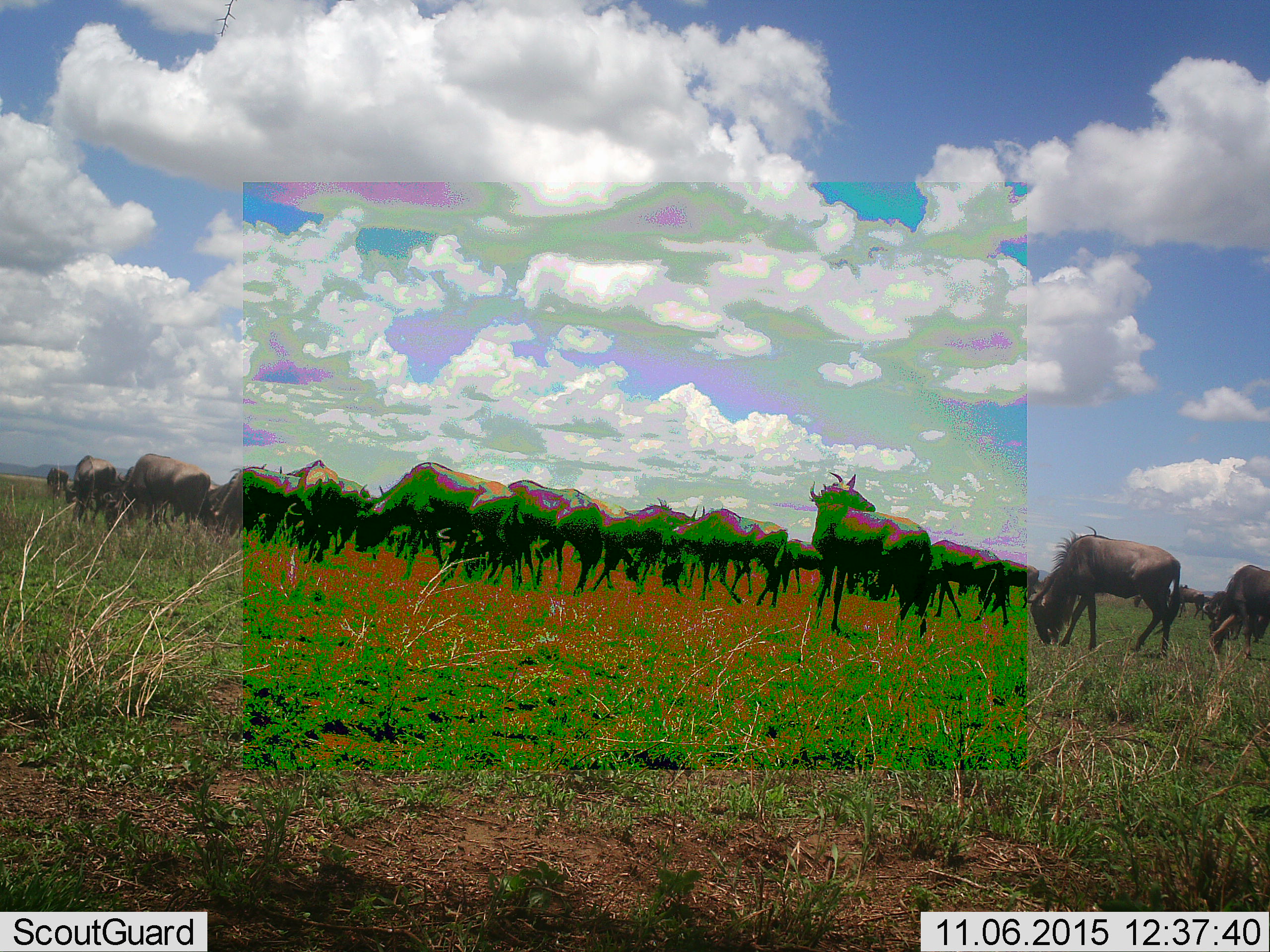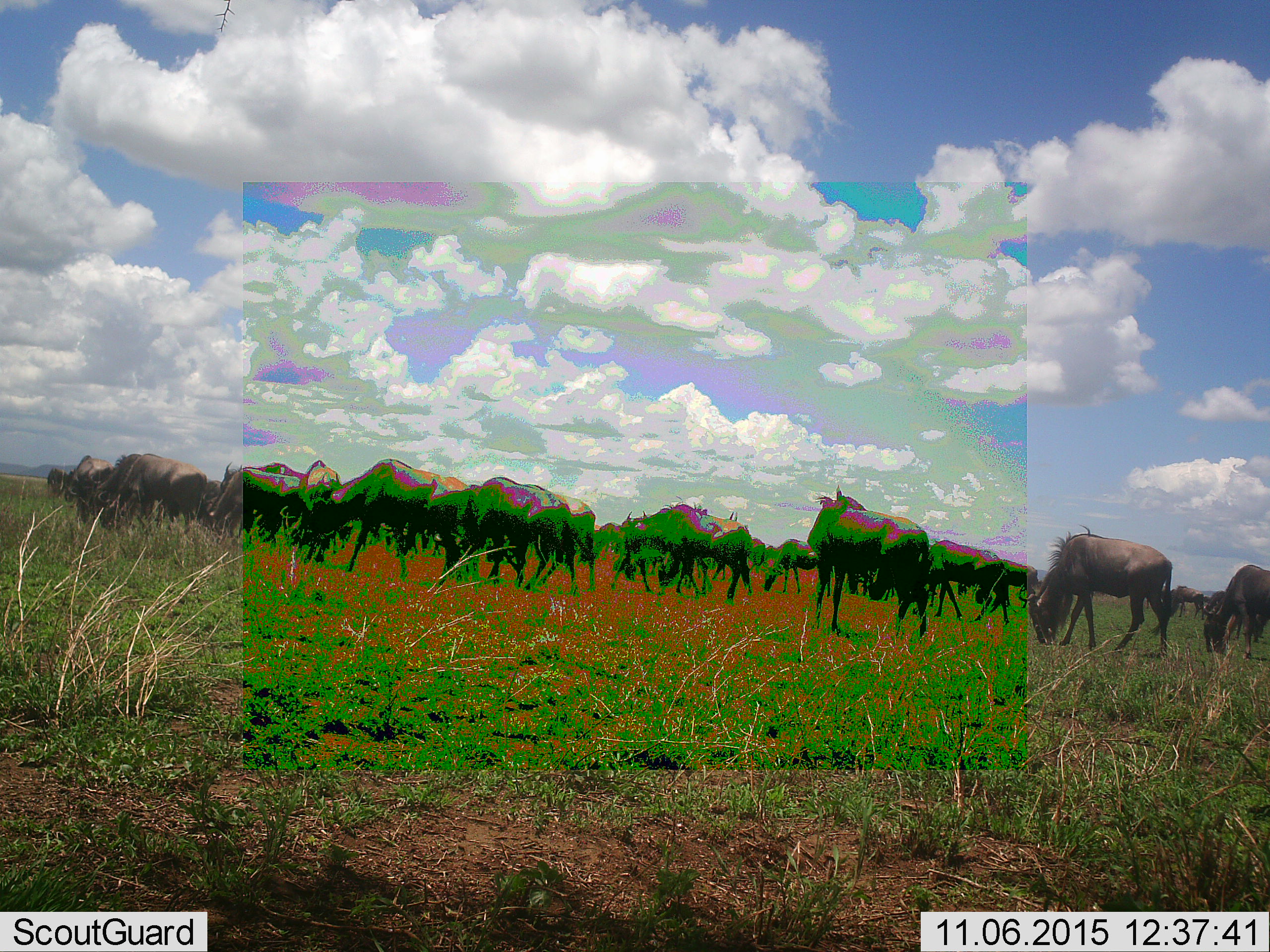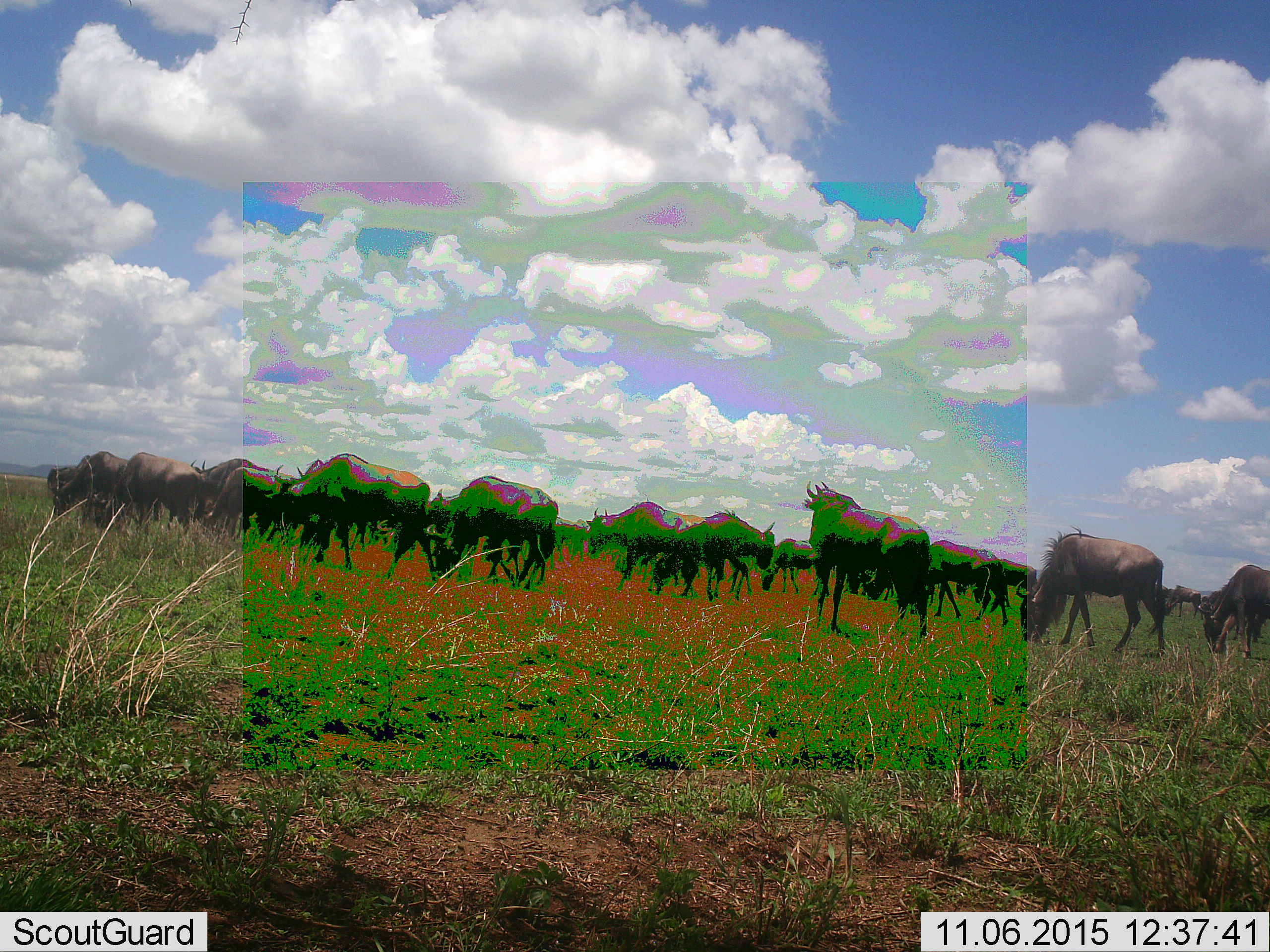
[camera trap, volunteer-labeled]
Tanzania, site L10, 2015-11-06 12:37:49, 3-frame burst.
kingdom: Animalia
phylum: Chordata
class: Mammalia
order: Artiodactyla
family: Bovidae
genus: Connochaetes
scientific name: Connochaetes taurinus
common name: blue wildebeest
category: wildebeest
Wildebeest (blue wildebeest) (Connochaetes taurinus), count 11-50. Behavior (volunteer vote fractions): standing 80%, resting 10%, moving 40%, interacting 20%. Young present (vote fraction): 10%. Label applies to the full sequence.